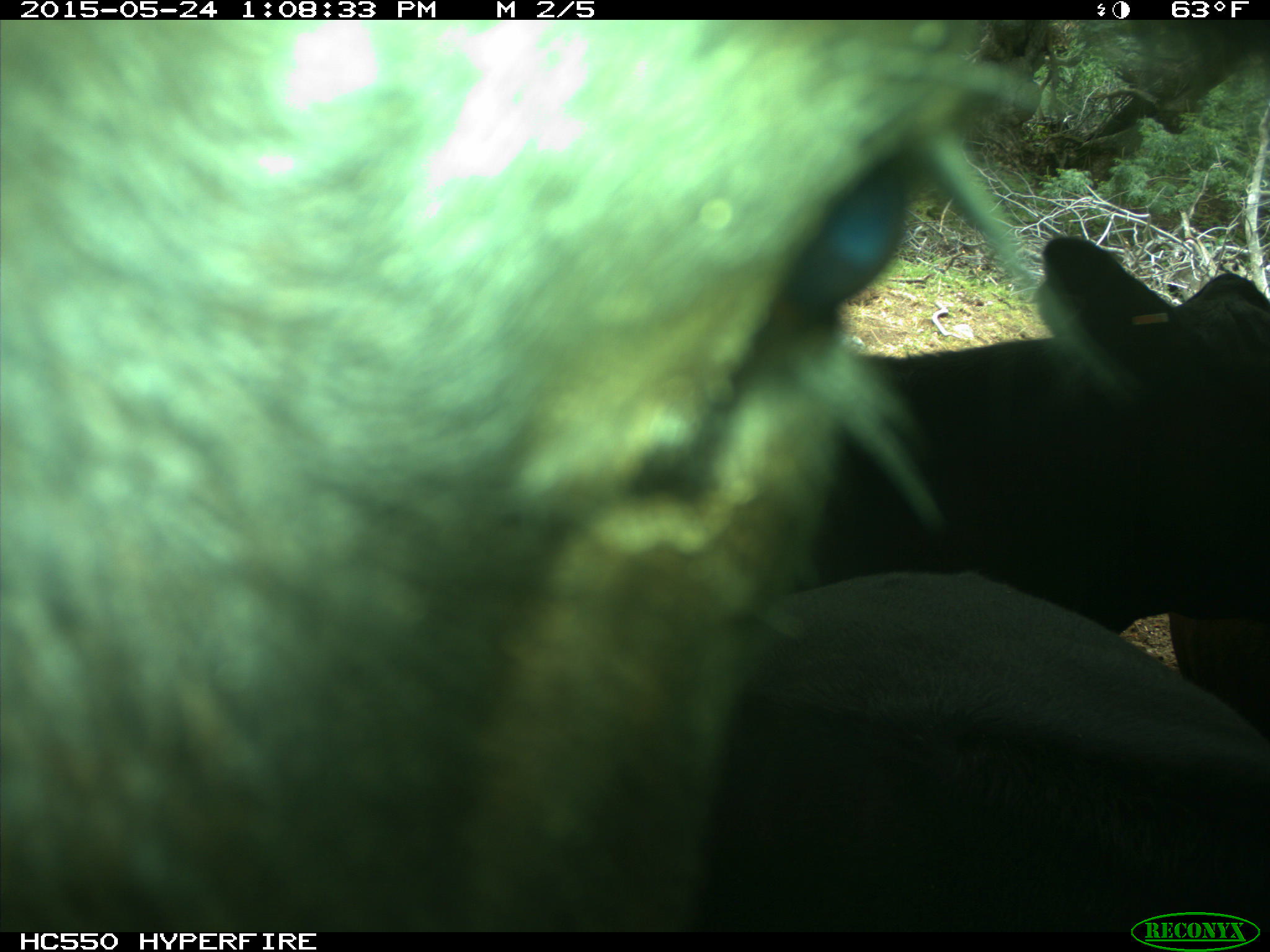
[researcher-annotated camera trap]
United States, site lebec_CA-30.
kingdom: Animalia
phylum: Chordata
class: Mammalia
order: Artiodactyla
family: Bovidae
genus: Bos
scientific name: Bos taurus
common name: domestic cow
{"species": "Bos taurus (domestic cow)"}